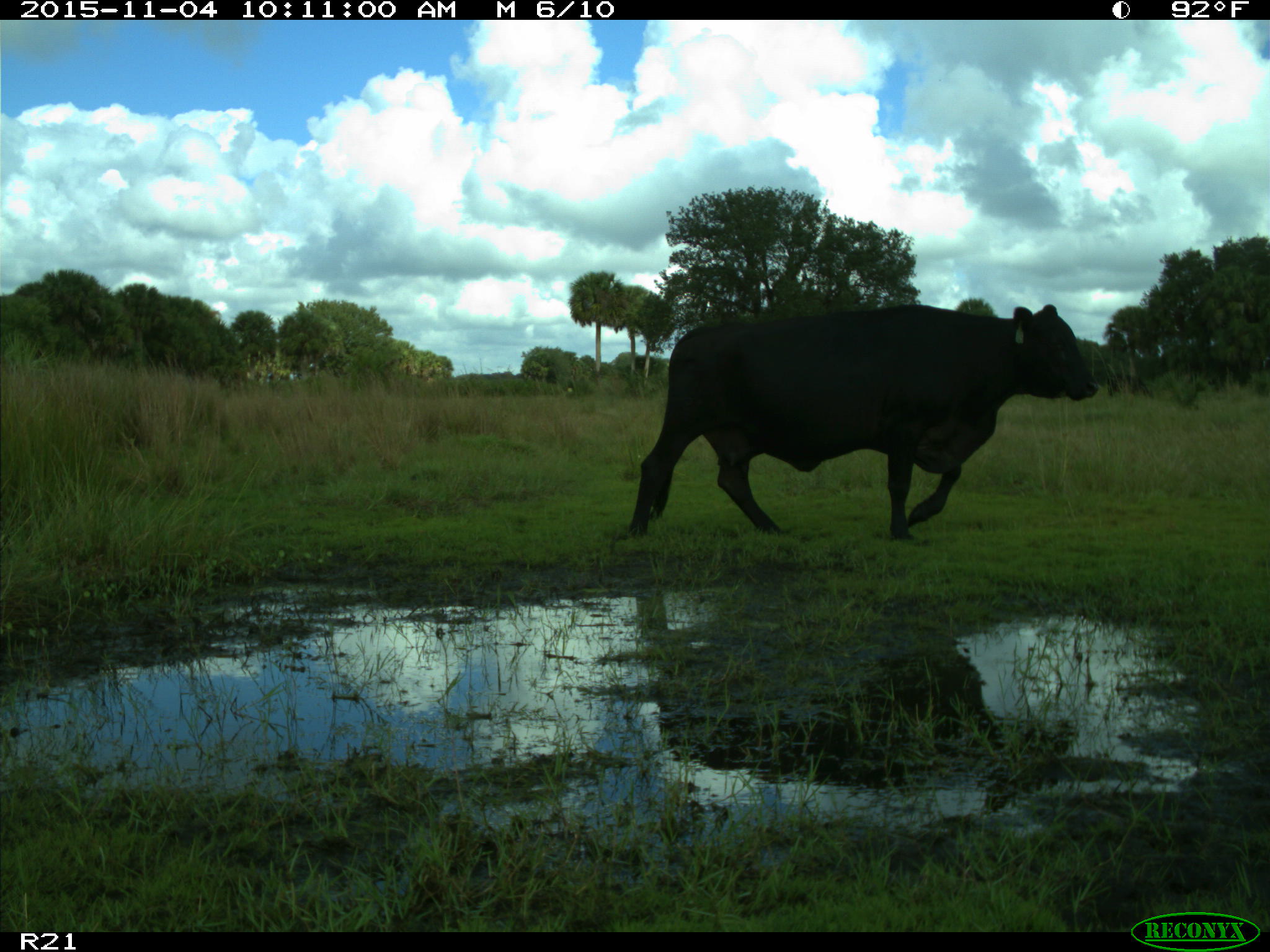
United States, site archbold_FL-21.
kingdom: Animalia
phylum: Chordata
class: Mammalia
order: Artiodactyla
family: Bovidae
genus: Bos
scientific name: Bos taurus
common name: domestic cow